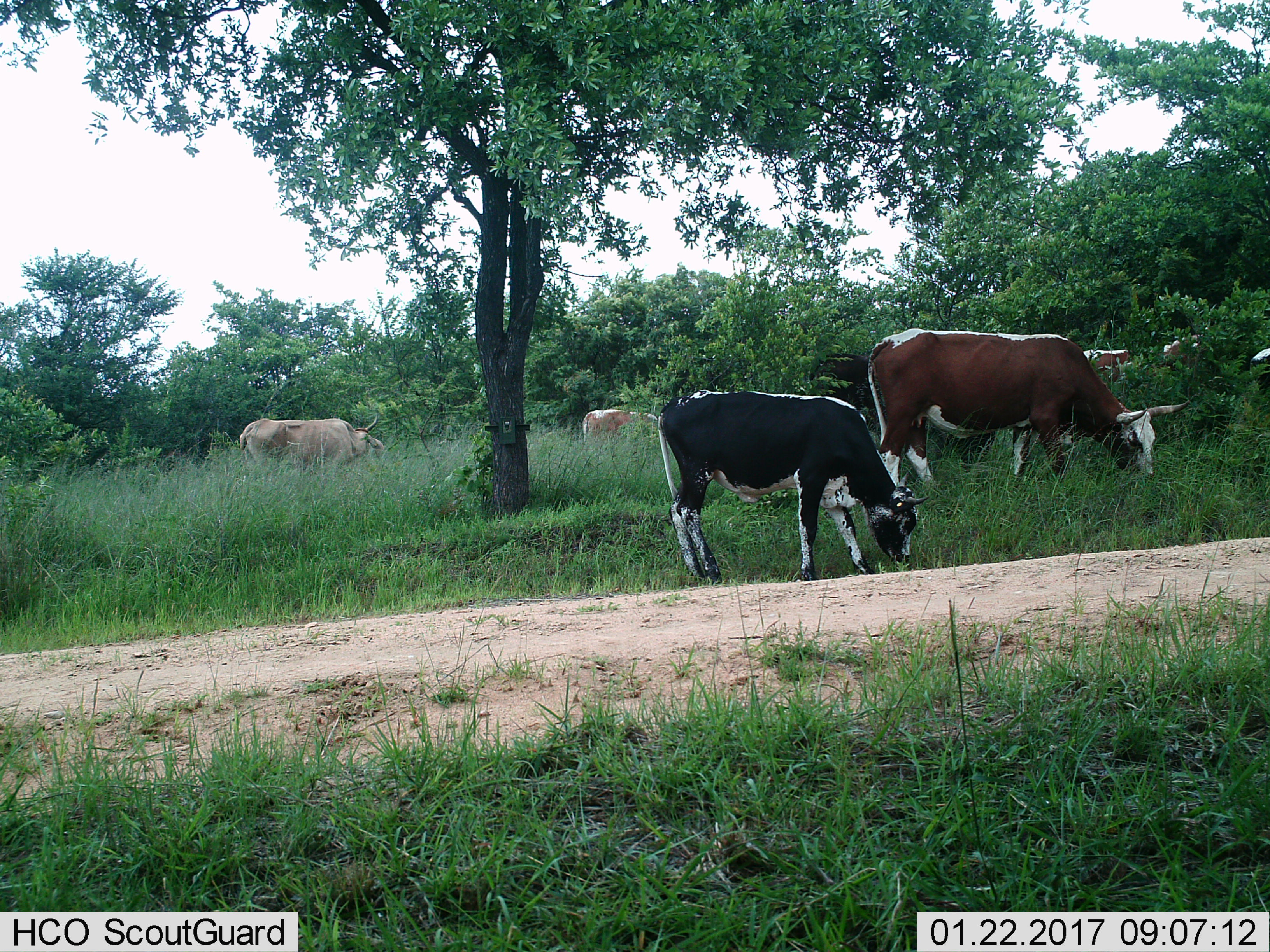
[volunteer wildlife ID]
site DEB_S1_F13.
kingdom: Animalia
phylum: Chordata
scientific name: Vertebrata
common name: domestic animal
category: domesticanimal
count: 7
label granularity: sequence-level